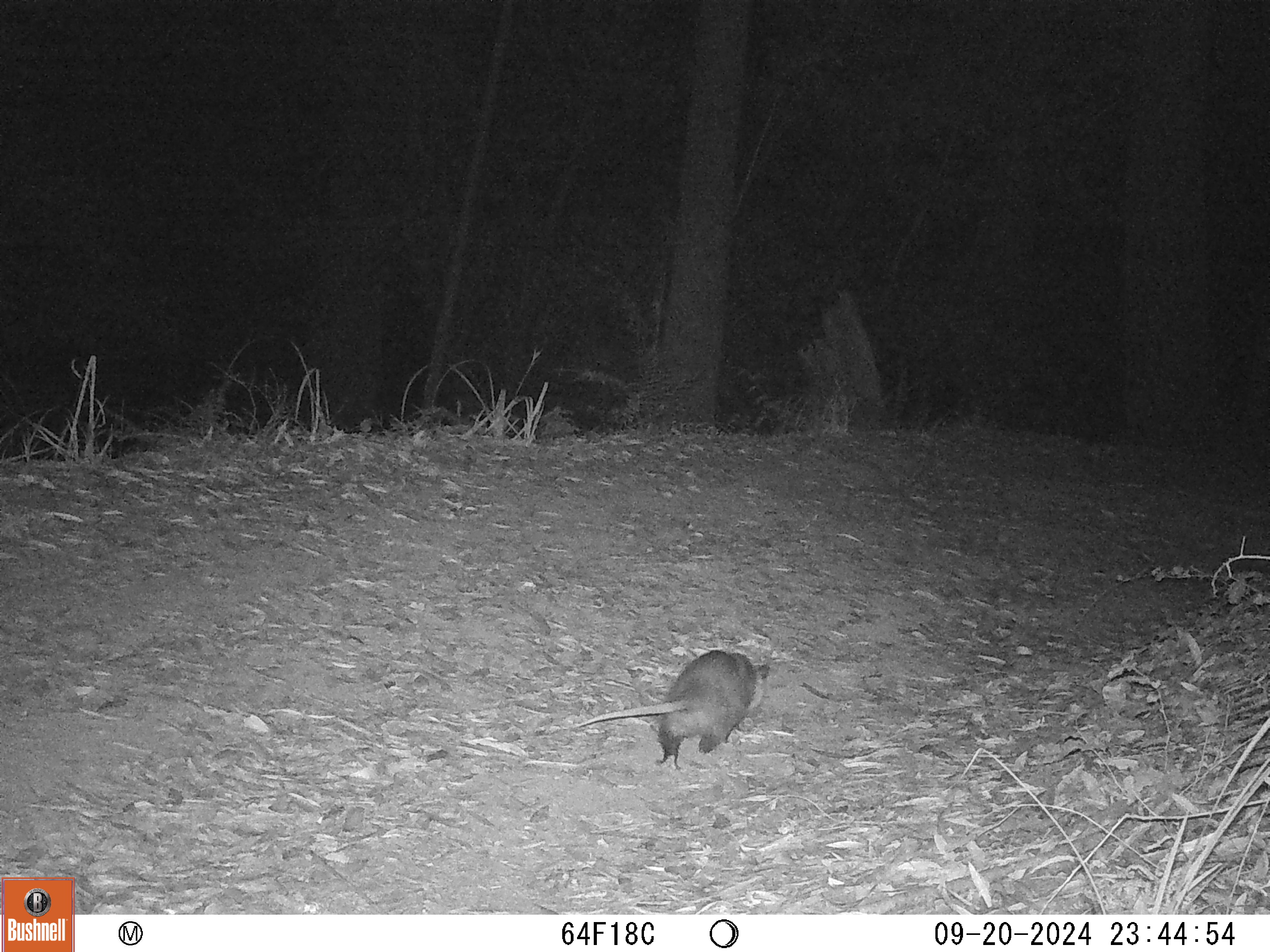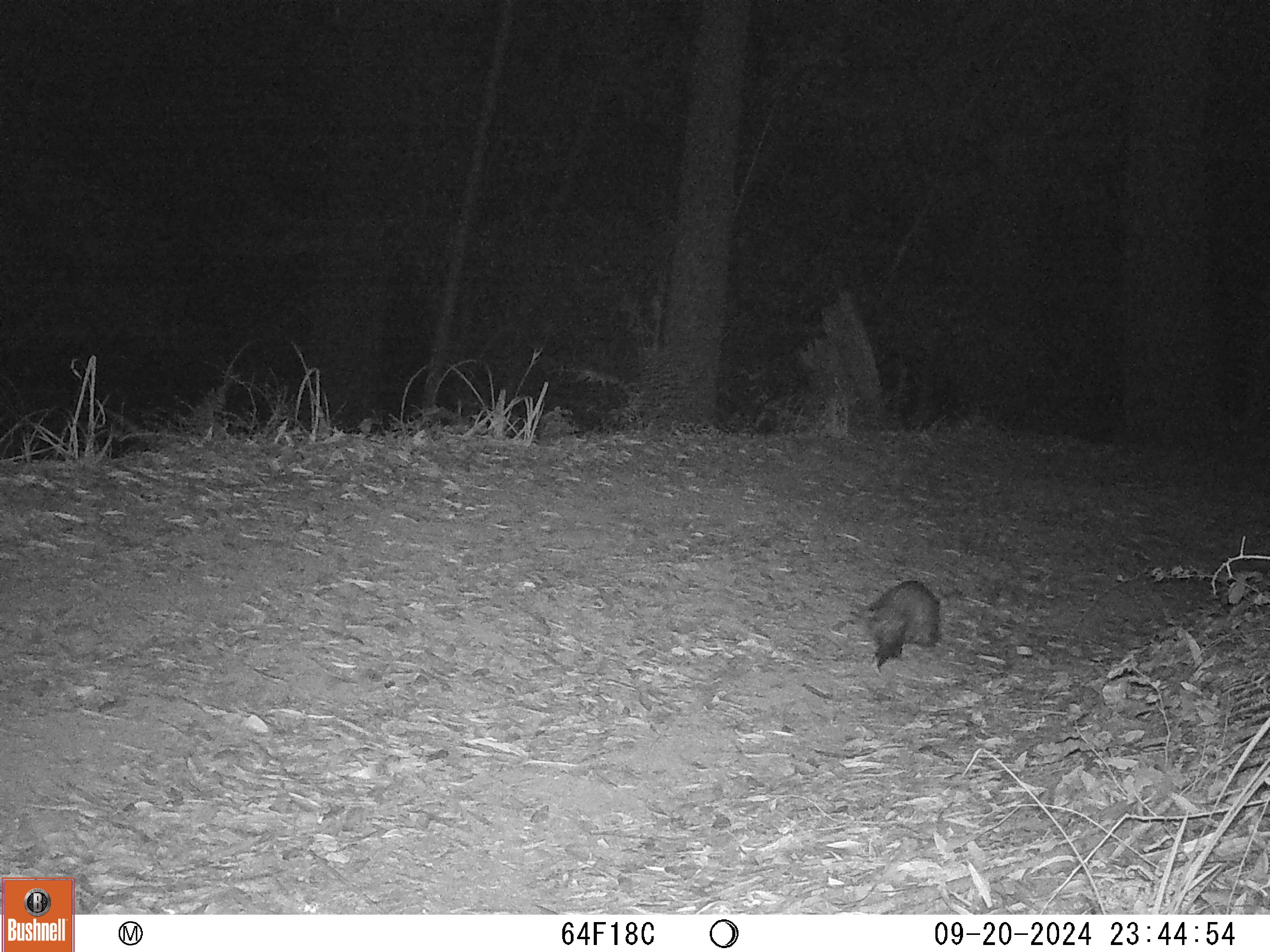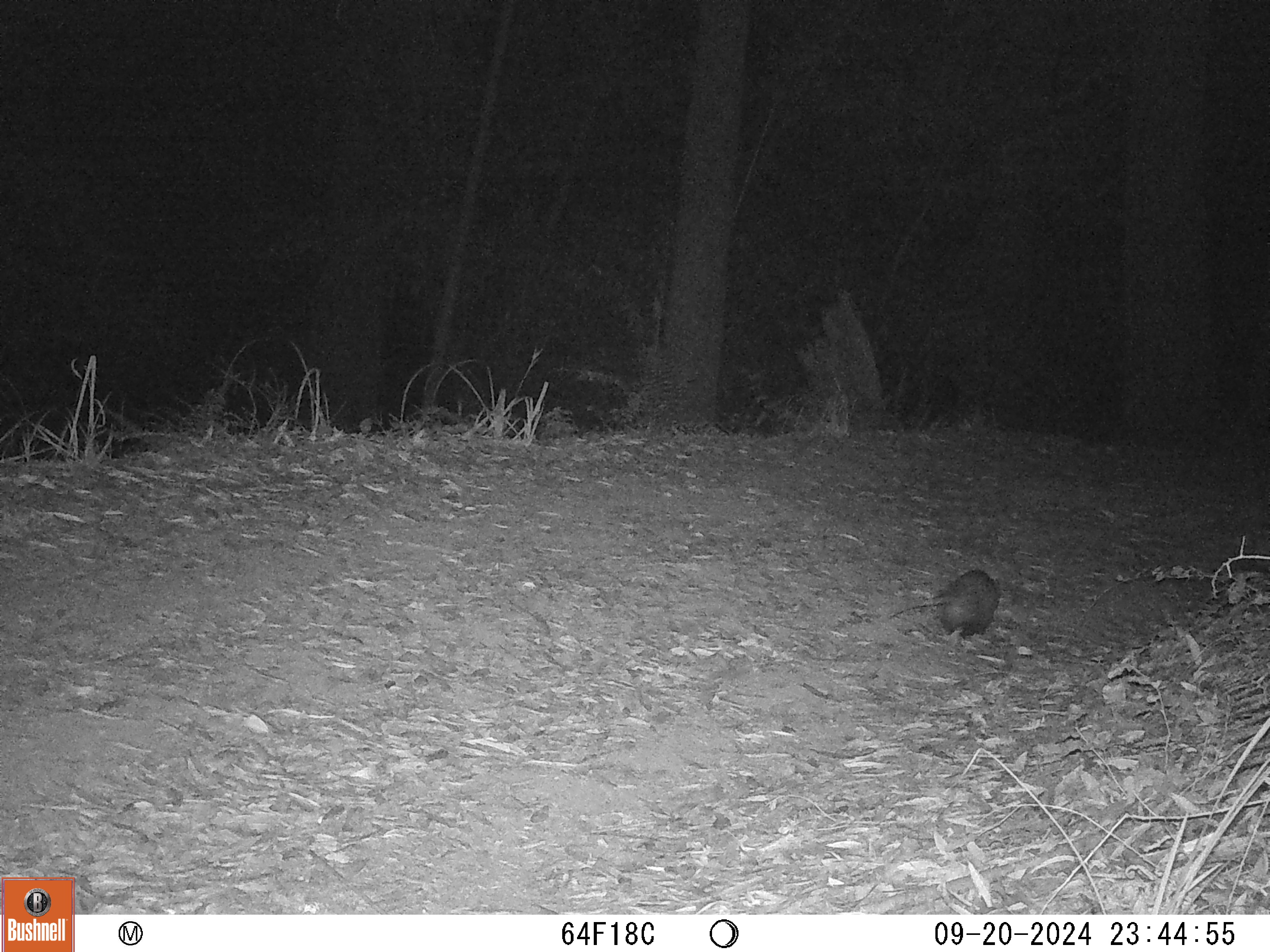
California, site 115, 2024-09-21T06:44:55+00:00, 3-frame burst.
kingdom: Animalia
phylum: Chordata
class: Mammalia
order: Didelphimorphia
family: Didelphidae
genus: Didelphis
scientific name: Didelphis virginiana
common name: virginia opossum